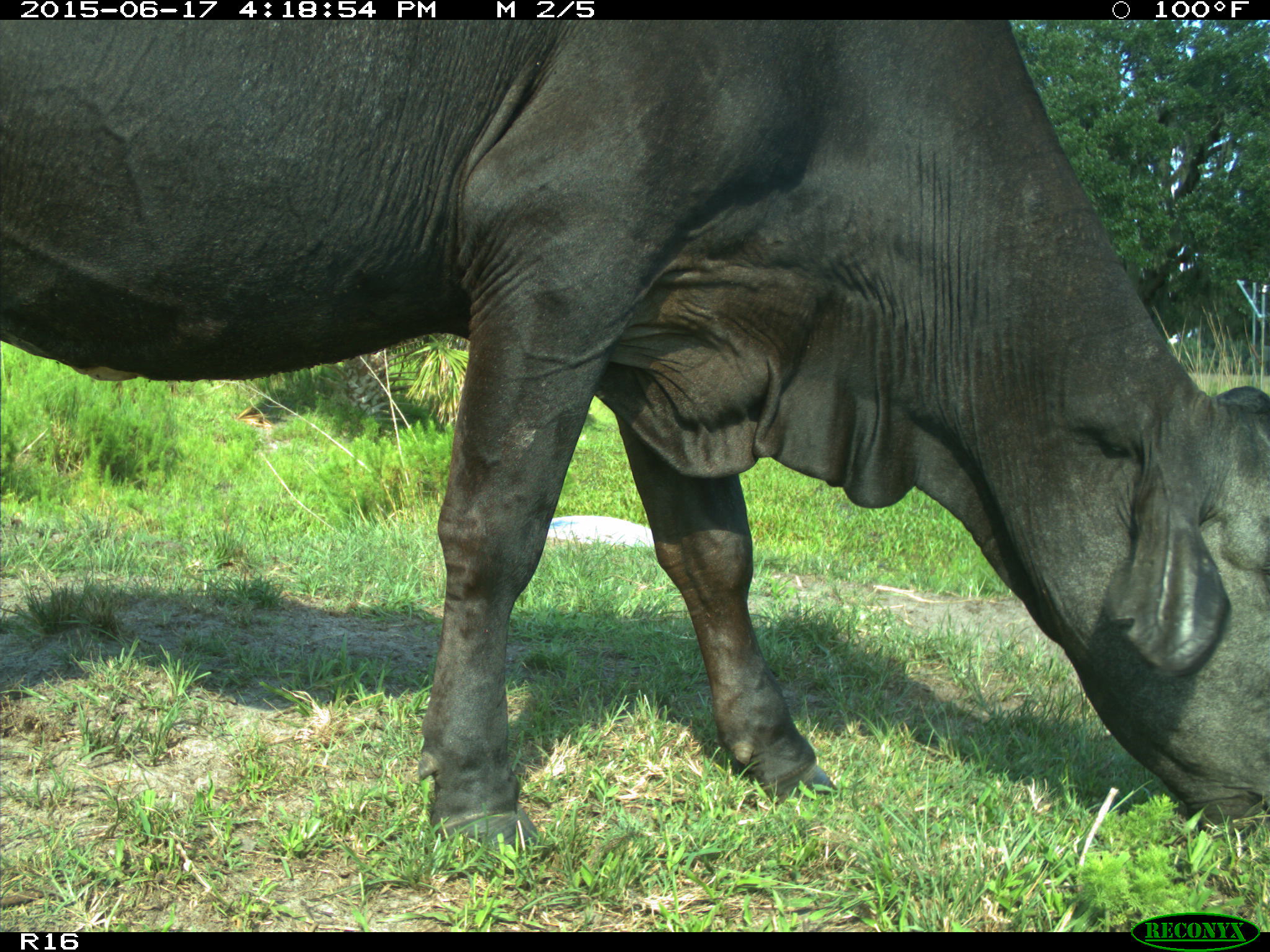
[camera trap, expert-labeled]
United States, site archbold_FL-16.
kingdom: Animalia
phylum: Chordata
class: Mammalia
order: Artiodactyla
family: Bovidae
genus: Bos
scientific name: Bos taurus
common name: domestic cow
Bos taurus (domestic cow).